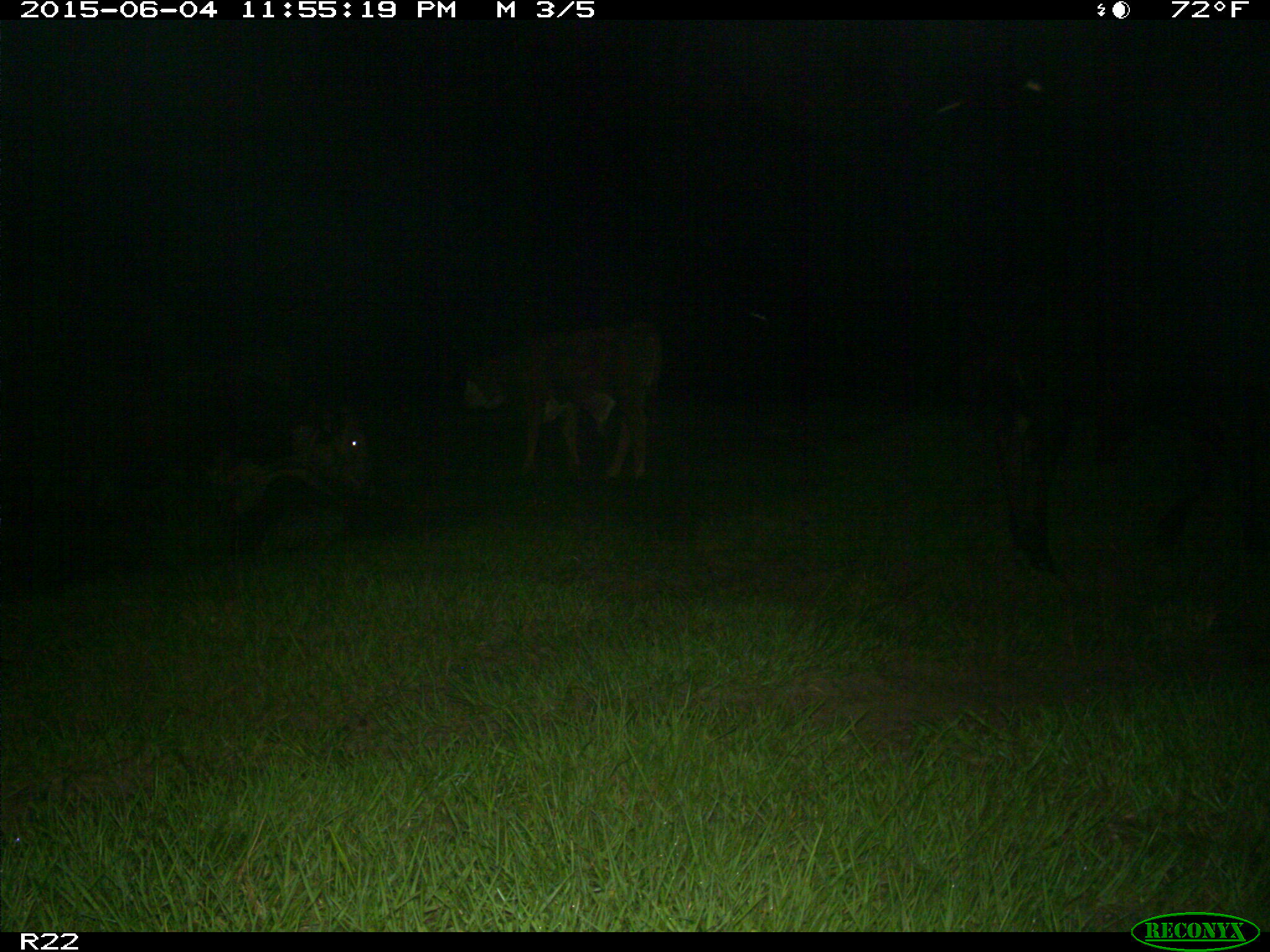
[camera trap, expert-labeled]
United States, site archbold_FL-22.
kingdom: Animalia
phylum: Chordata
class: Mammalia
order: Artiodactyla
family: Bovidae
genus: Bos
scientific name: Bos taurus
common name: domestic cow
Bos taurus (domestic cow).